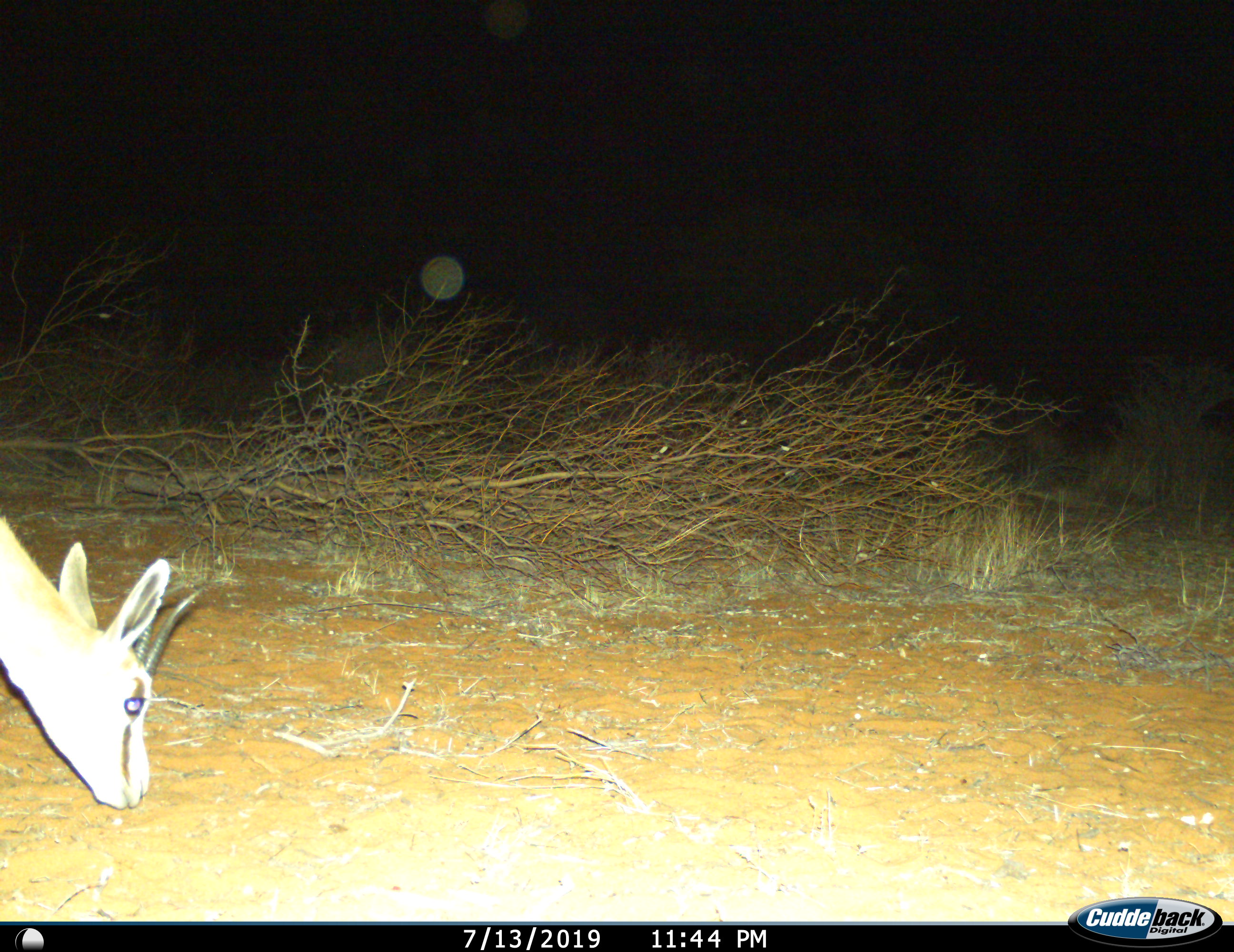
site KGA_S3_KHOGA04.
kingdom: Animalia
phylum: Chordata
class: Mammalia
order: Artiodactyla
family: Bovidae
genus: Antidorcas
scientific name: Antidorcas marsupialis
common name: springbok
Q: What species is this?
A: Springbok (Antidorcas marsupialis).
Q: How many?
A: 1.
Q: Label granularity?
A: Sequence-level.